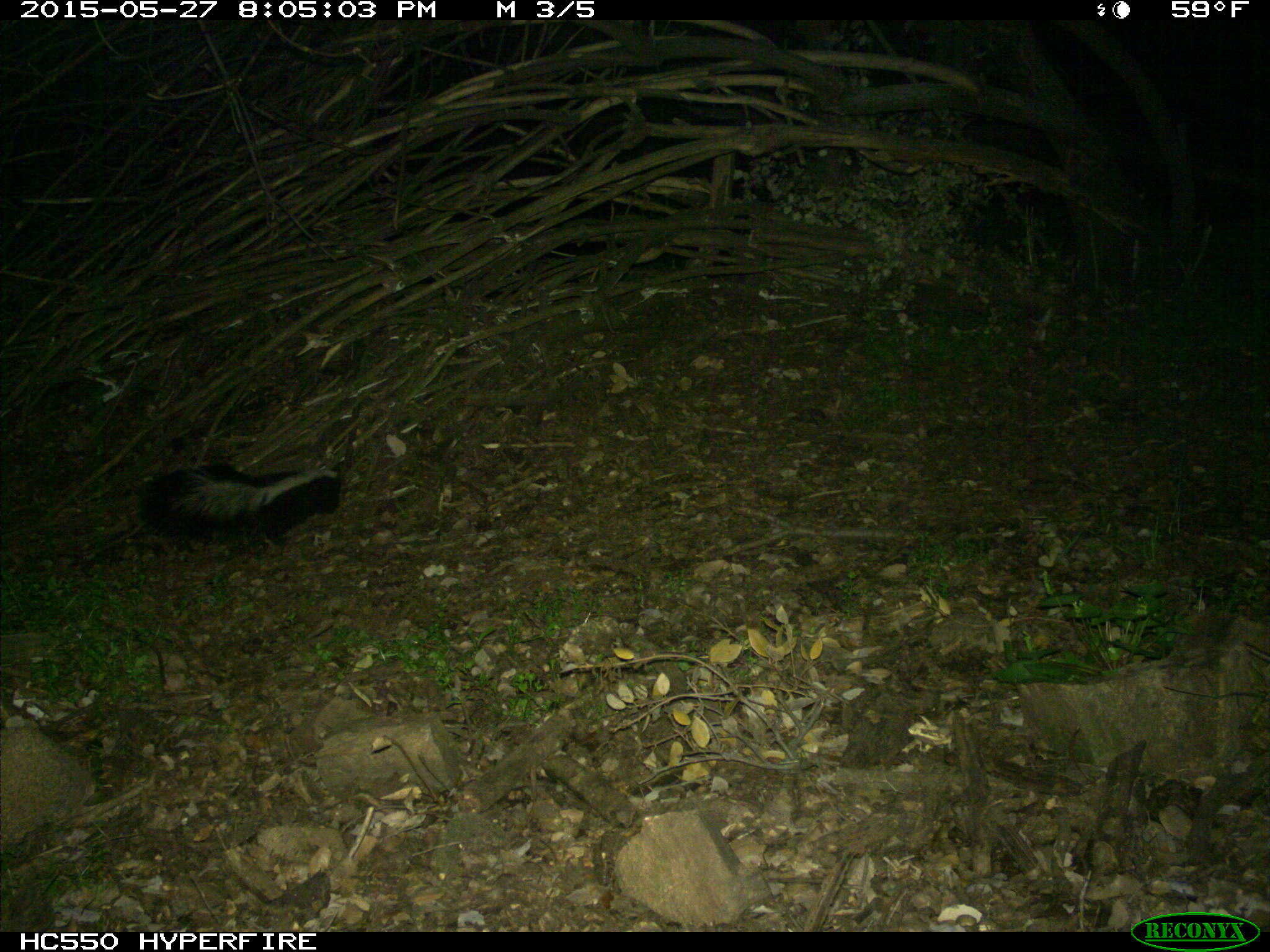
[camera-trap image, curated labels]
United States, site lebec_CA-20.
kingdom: Animalia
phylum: Chordata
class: Mammalia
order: Carnivora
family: Mephitidae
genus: Mephitis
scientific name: Mephitis mephitis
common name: striped skunk